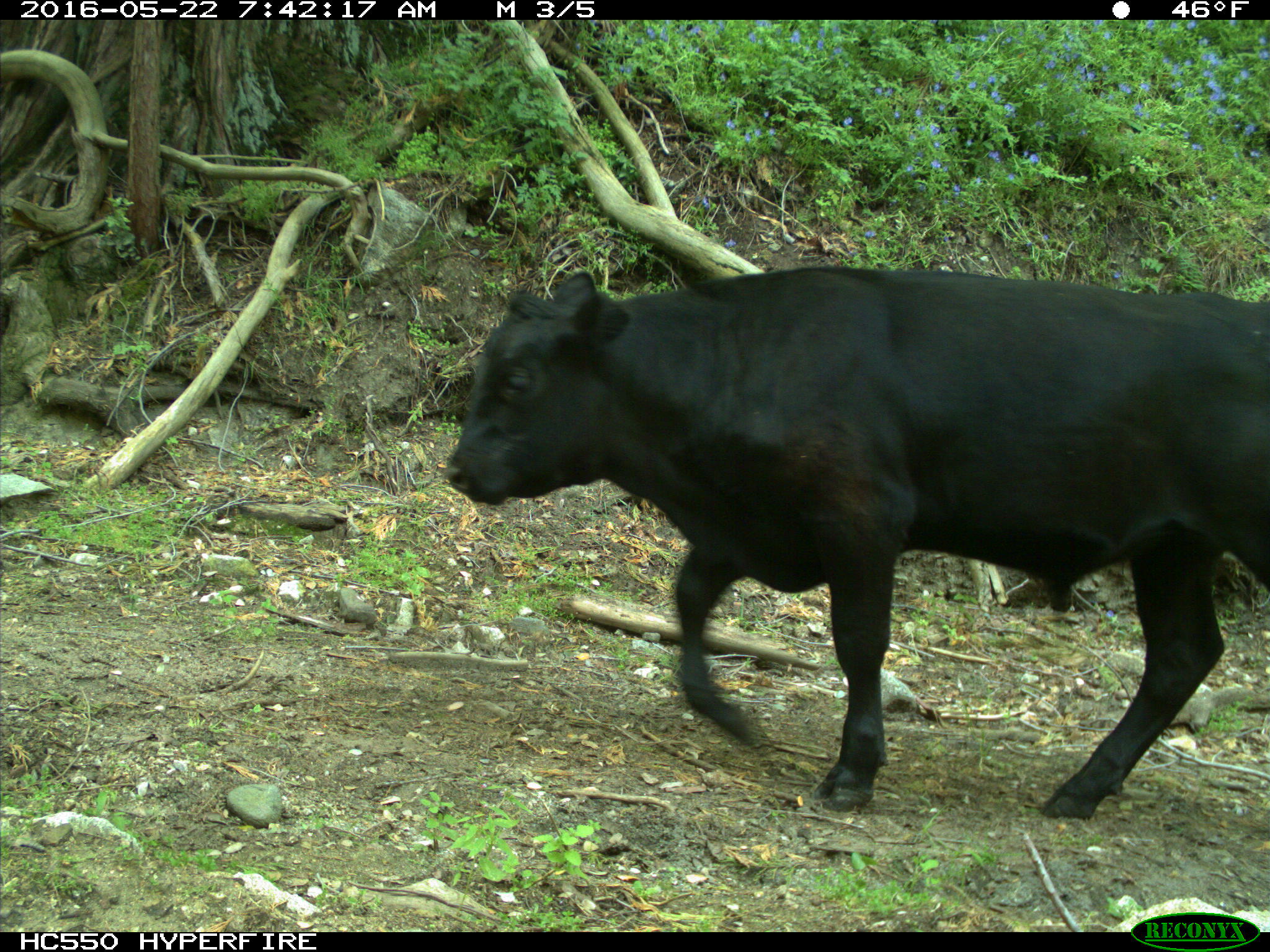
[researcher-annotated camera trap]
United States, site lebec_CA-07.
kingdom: Animalia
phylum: Chordata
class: Mammalia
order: Artiodactyla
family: Bovidae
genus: Bos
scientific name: Bos taurus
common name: domestic cow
Bos taurus (domestic cow).